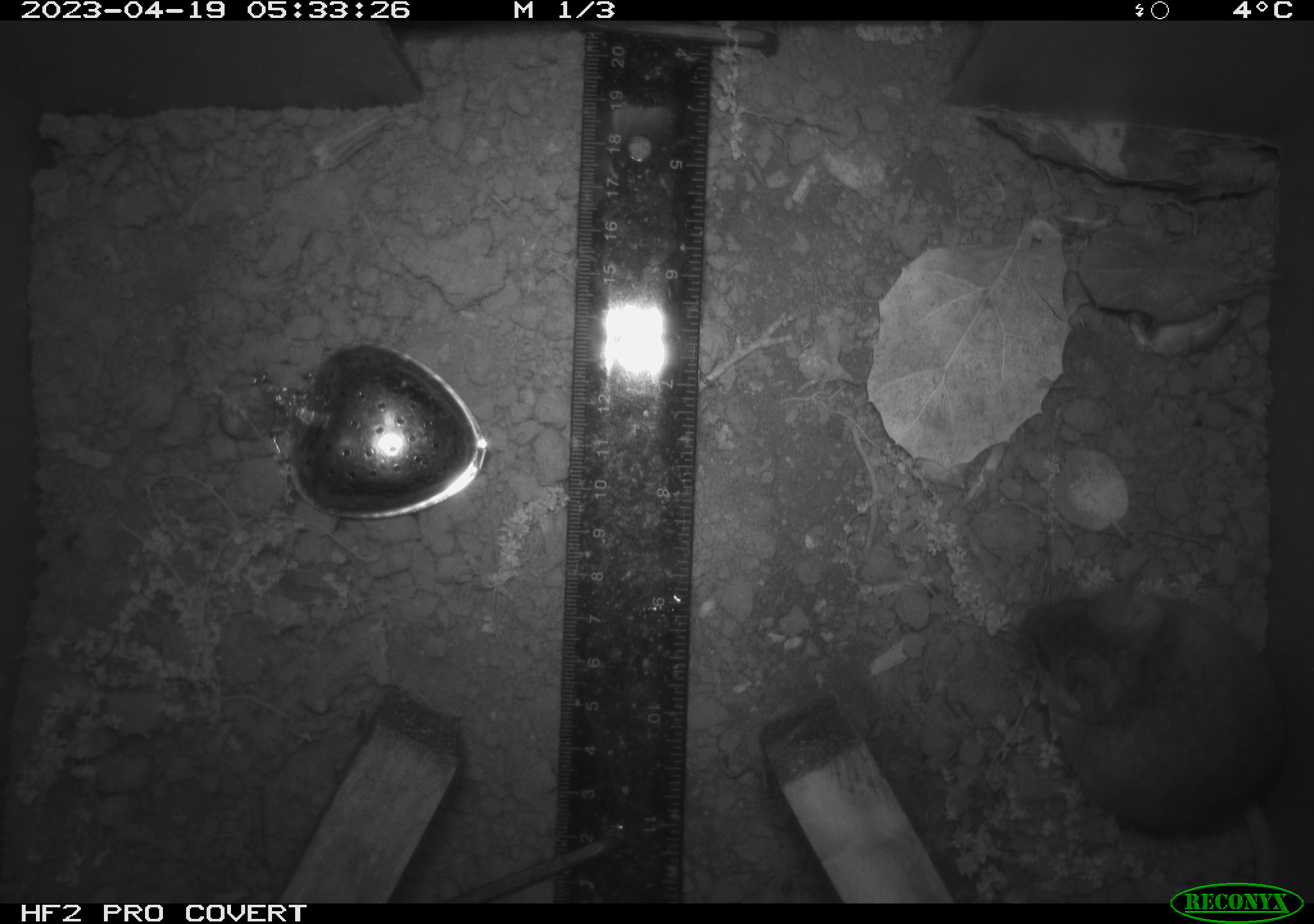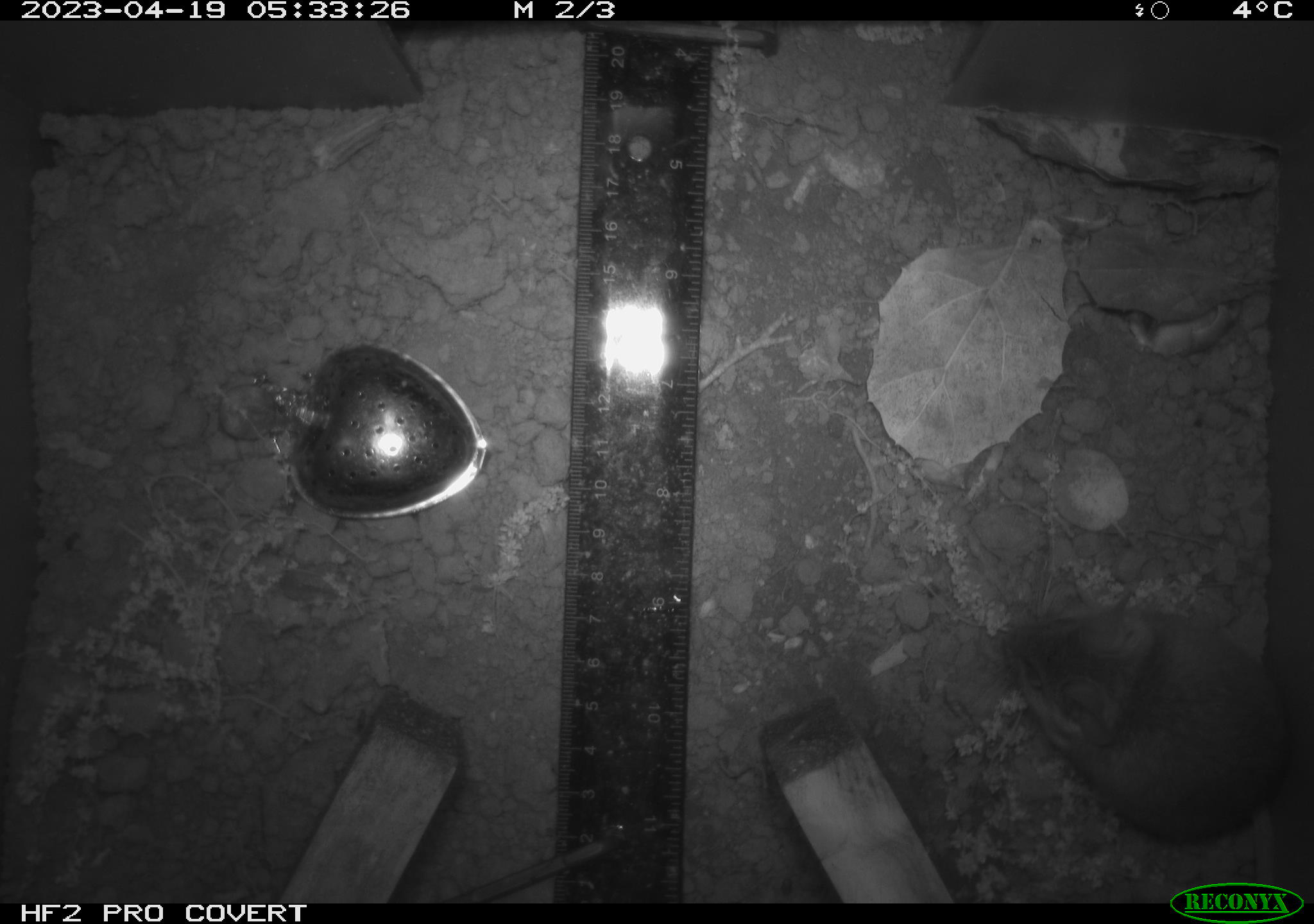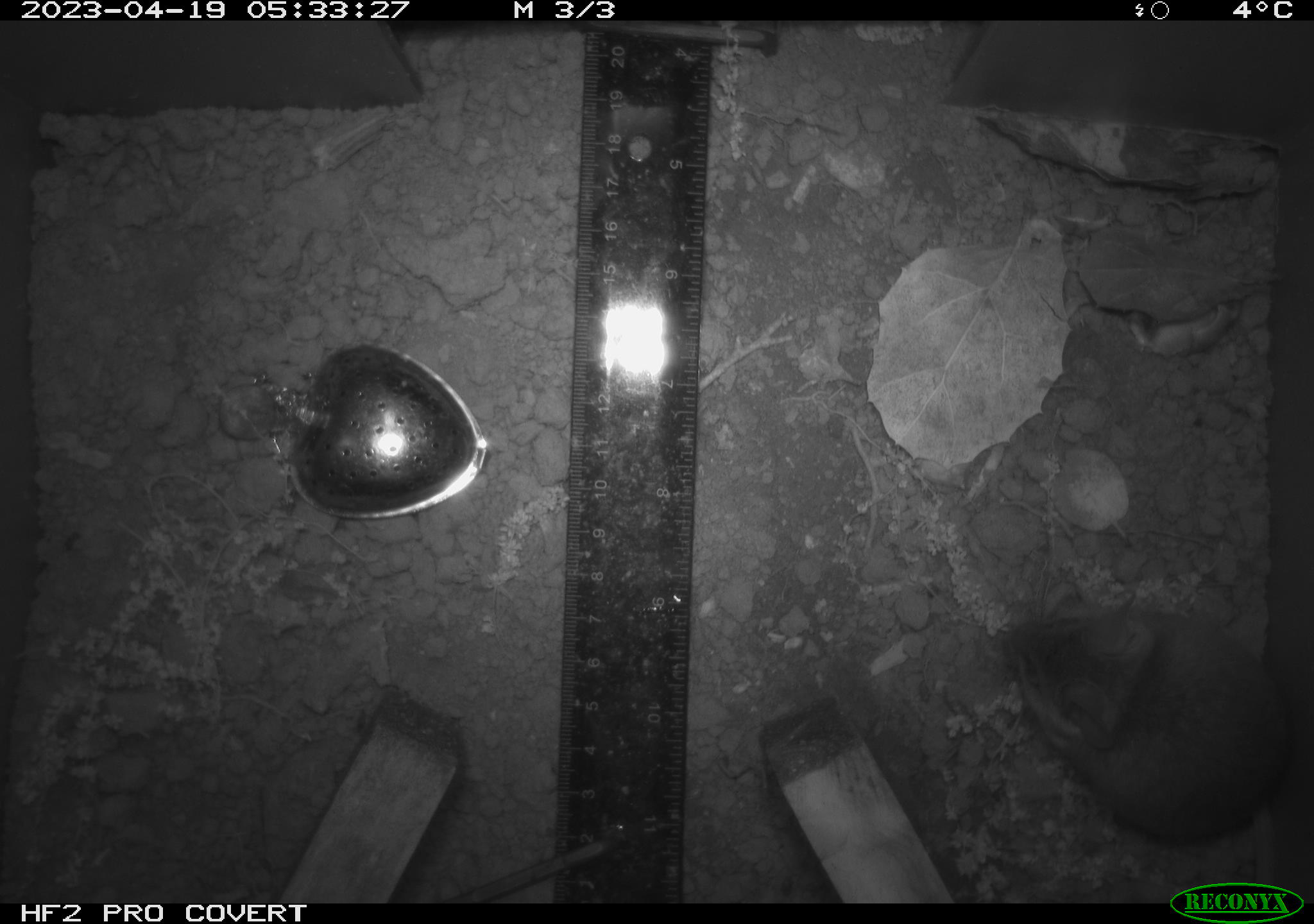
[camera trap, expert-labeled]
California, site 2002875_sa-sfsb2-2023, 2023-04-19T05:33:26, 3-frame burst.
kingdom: Animalia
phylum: Chordata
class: Mammalia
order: Rodentia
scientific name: Rodentia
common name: mouse species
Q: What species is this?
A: Mouse species (Rodentia).